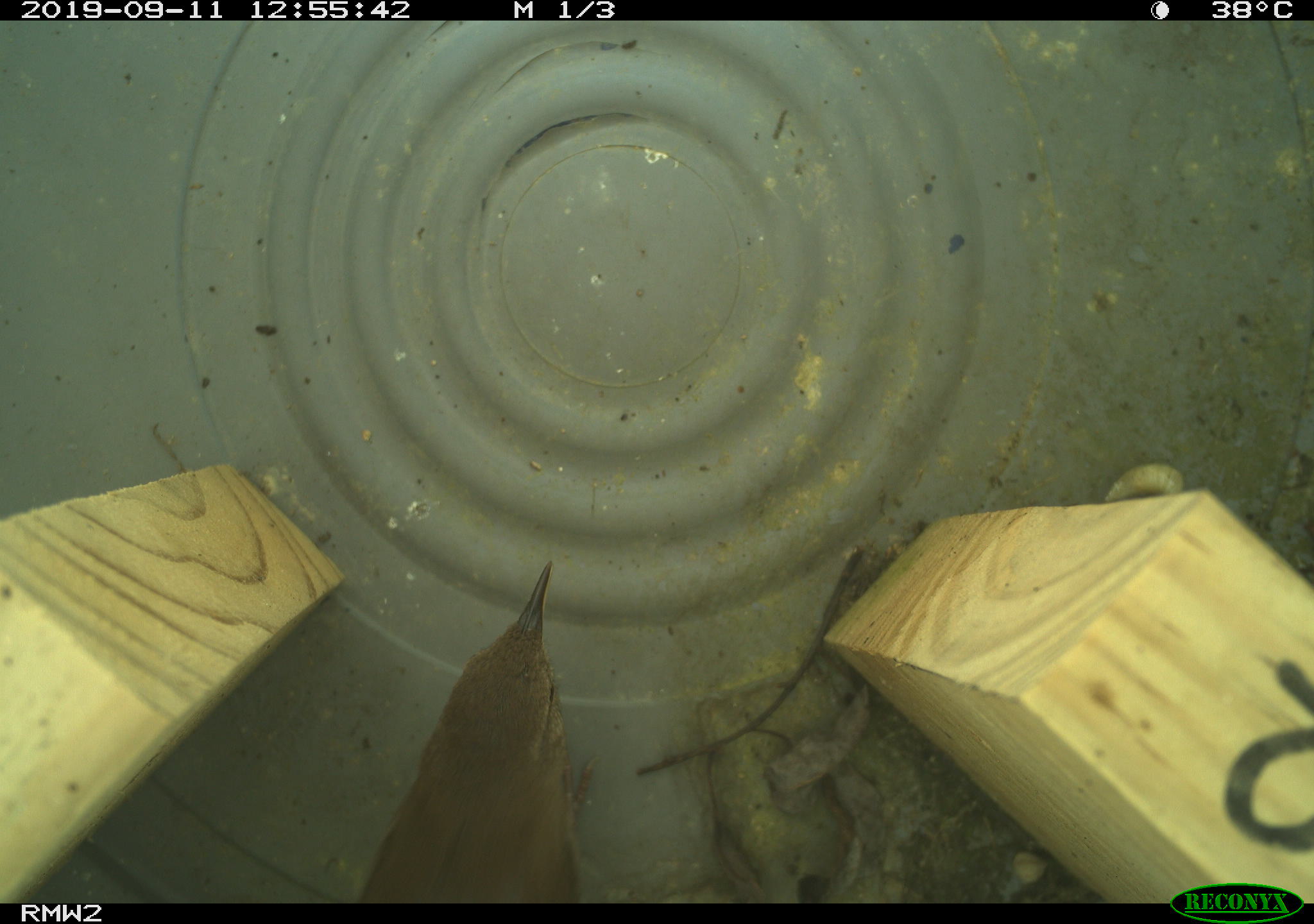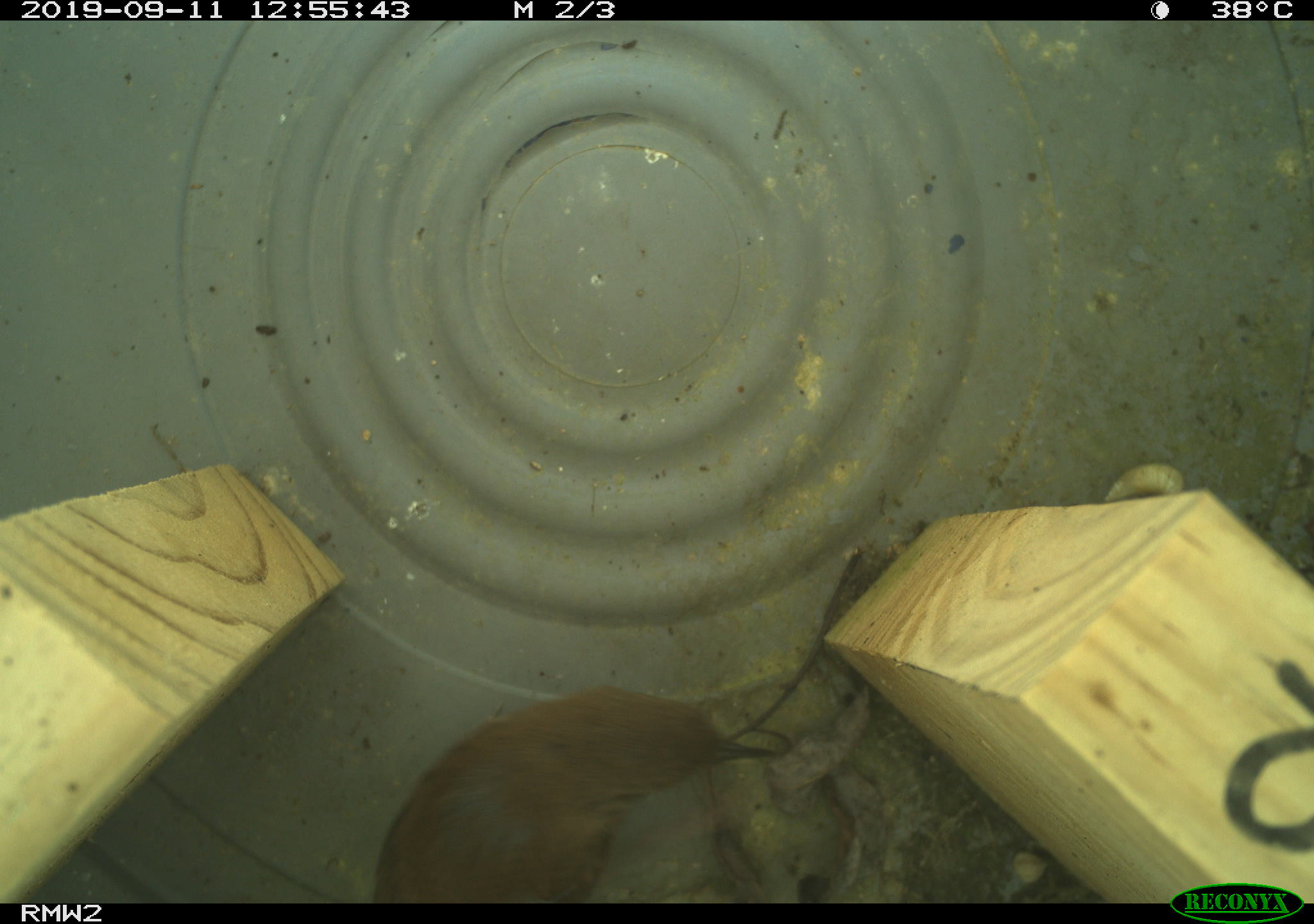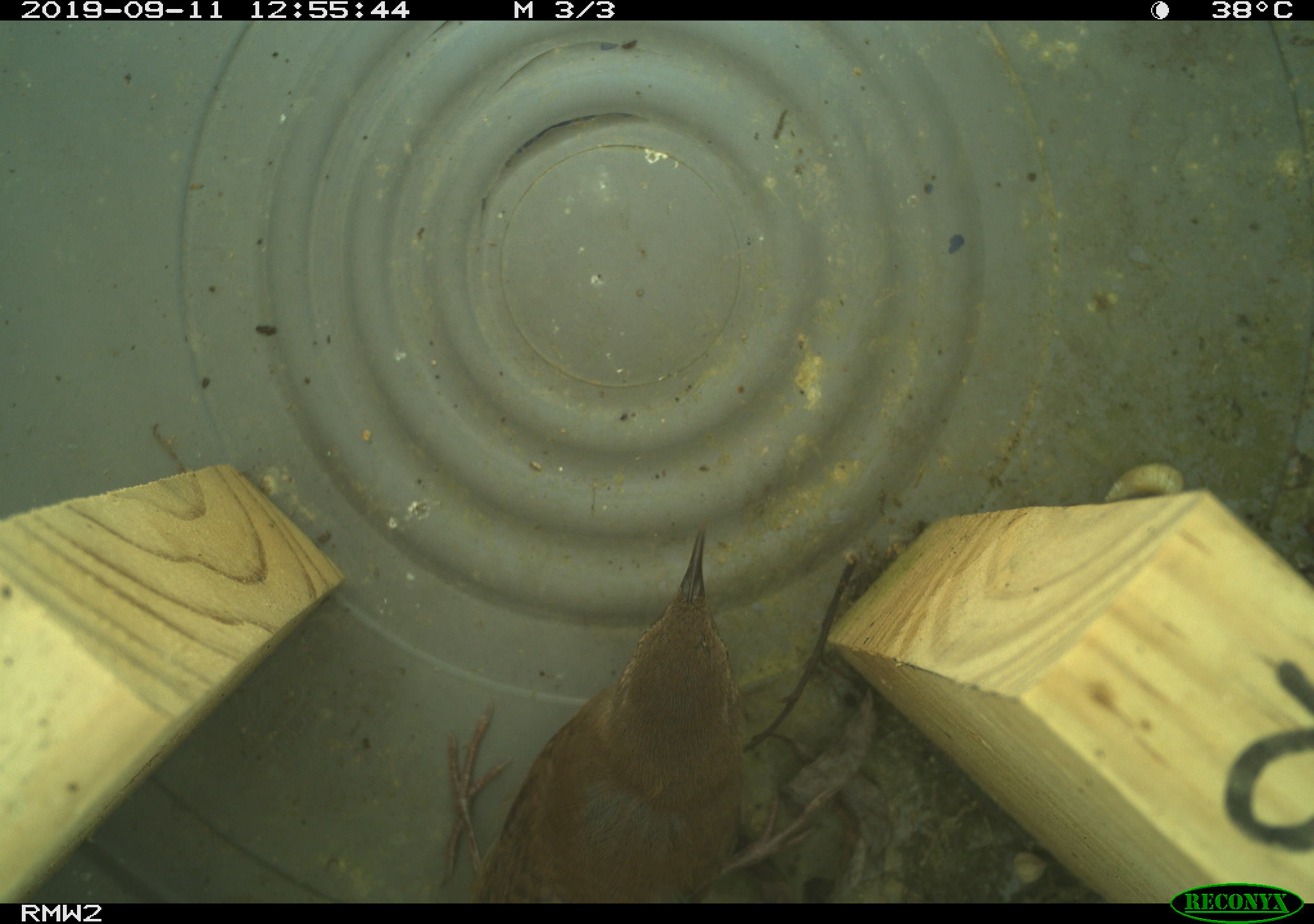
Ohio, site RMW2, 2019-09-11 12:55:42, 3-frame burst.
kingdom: Animalia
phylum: Chordata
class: Aves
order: Passeriformes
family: Troglodytidae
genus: Troglodytes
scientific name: Troglodytes aedon aedon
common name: northern house wren